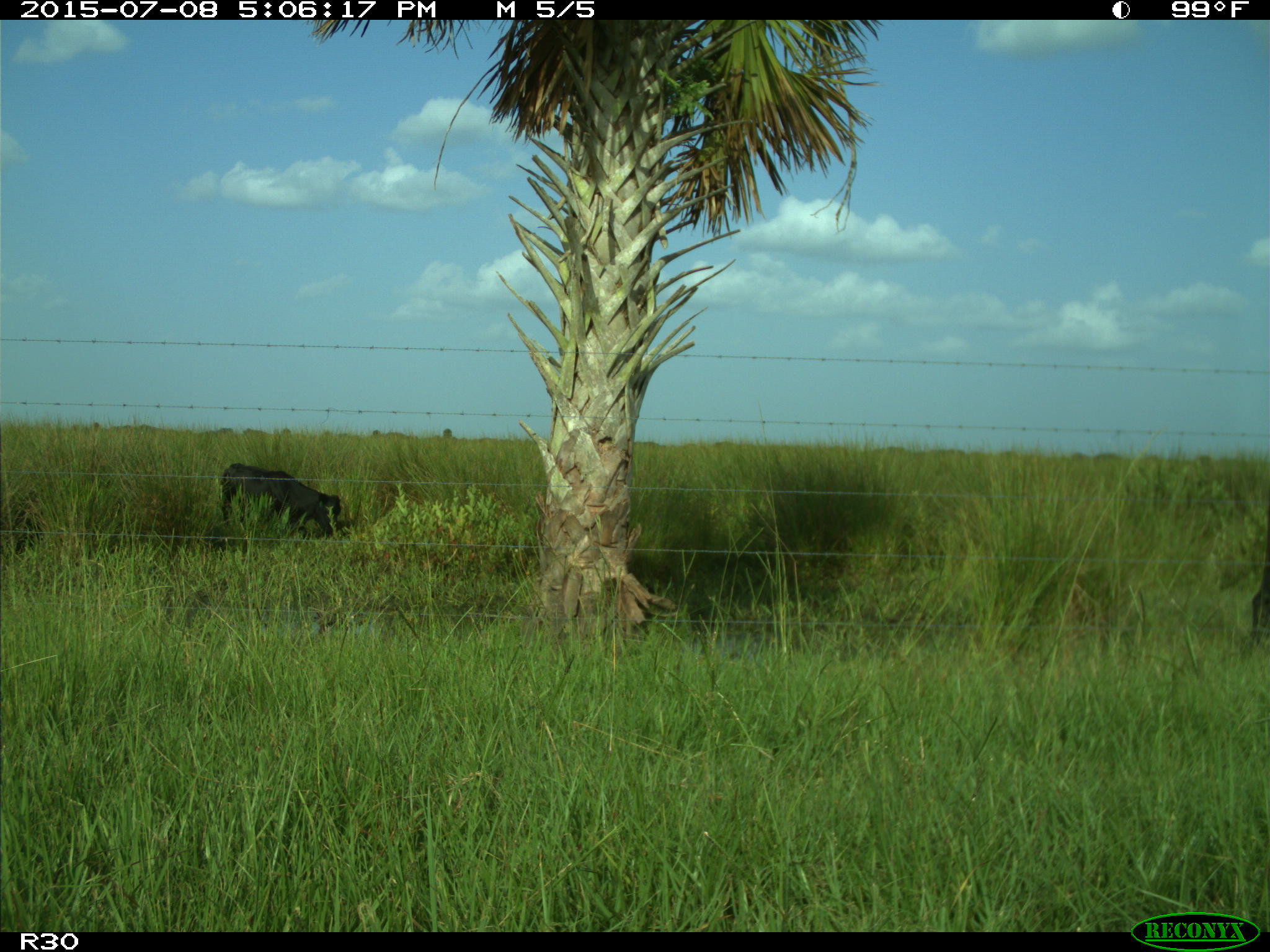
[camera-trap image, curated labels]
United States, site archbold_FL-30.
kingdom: Animalia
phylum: Chordata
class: Mammalia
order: Artiodactyla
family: Bovidae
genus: Bos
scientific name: Bos taurus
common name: domestic cow